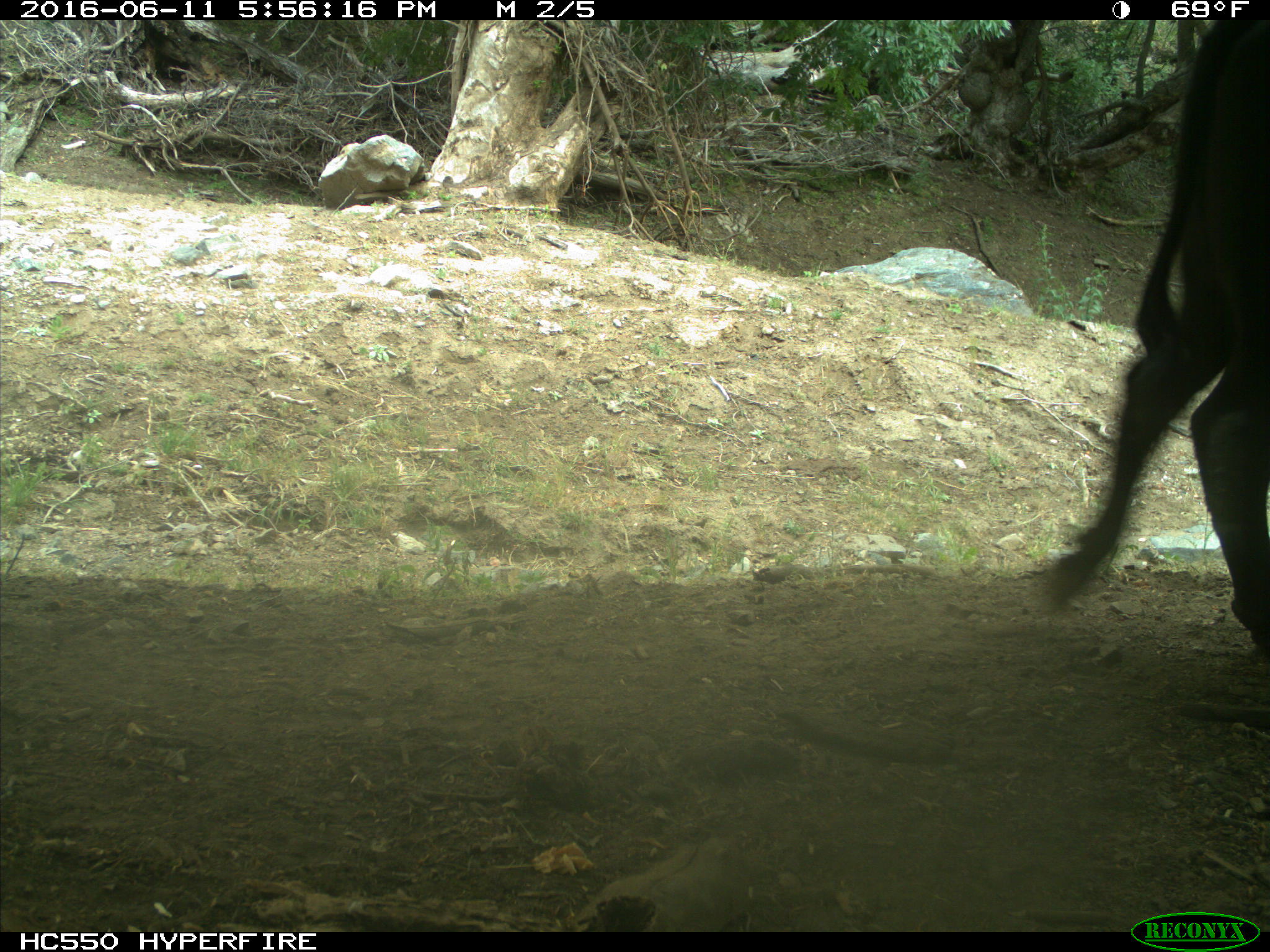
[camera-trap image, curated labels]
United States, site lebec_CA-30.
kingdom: Animalia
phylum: Chordata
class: Mammalia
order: Artiodactyla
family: Bovidae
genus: Bos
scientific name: Bos taurus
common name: domestic cow